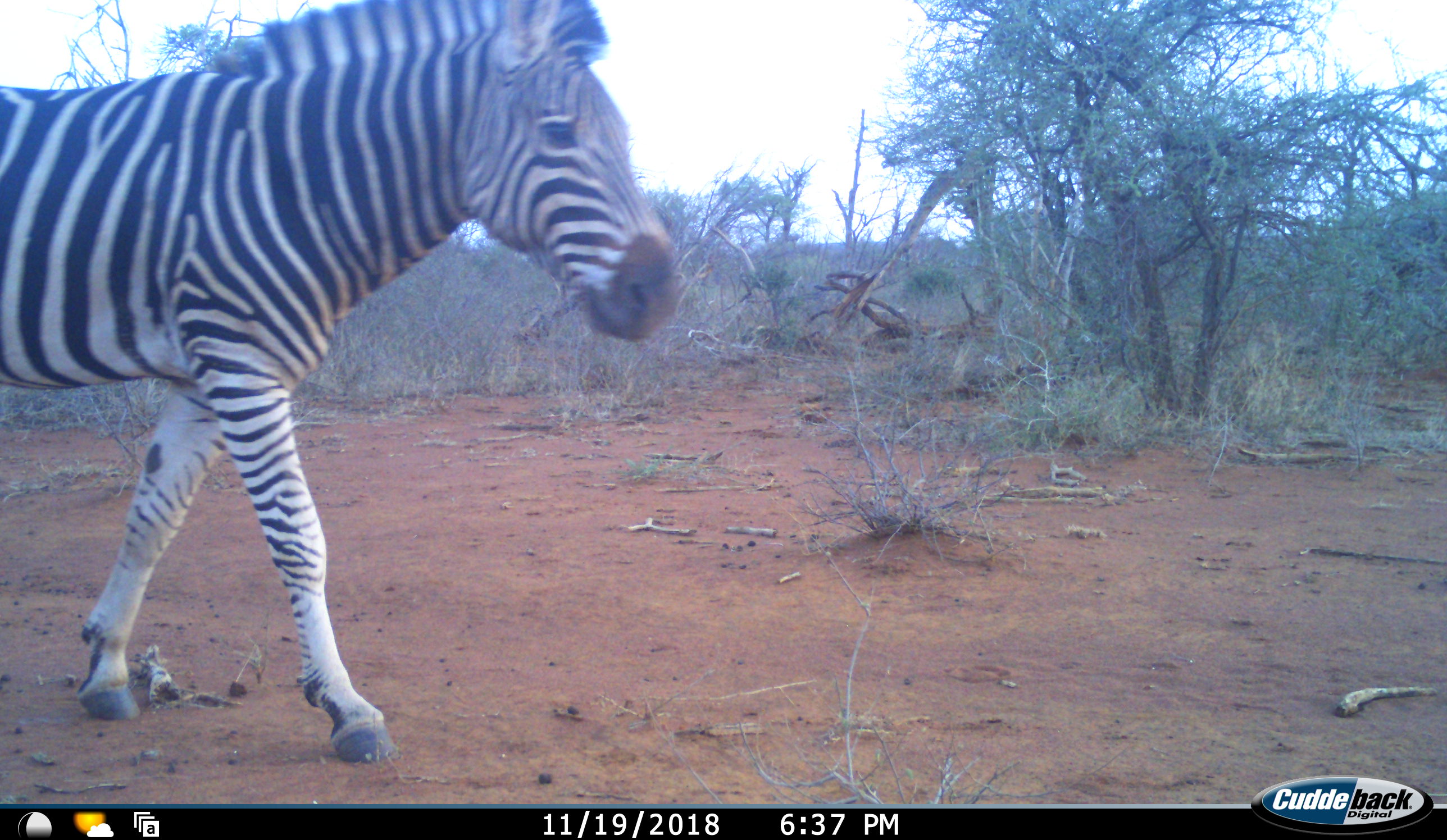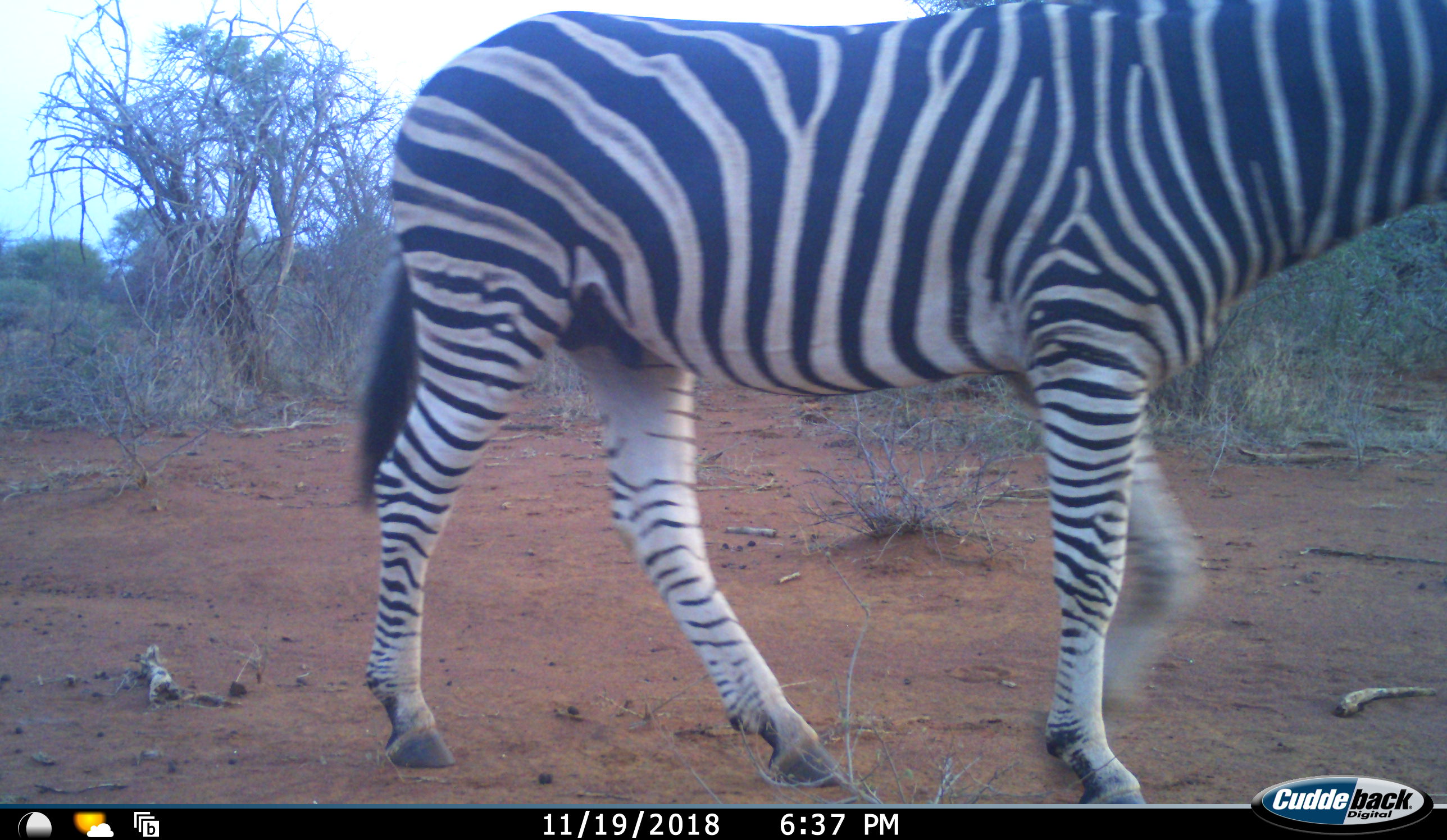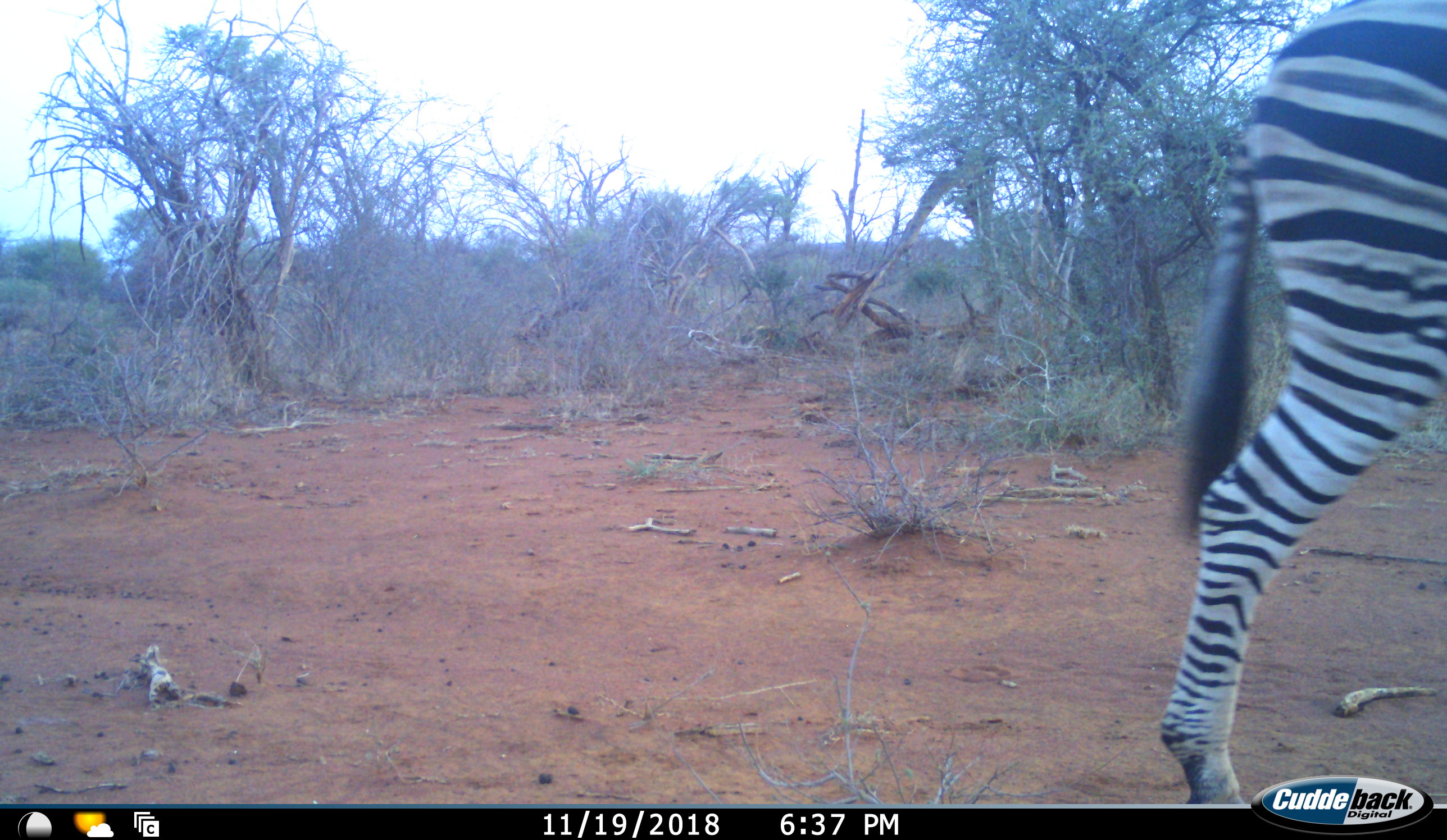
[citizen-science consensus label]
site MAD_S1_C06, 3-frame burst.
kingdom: Animalia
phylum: Chordata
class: Mammalia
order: Perissodactyla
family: Equidae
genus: Equus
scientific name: Equus quagga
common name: plains zebra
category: zebraplains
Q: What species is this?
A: Zebraplains (plains zebra) (Equus quagga).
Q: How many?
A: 1.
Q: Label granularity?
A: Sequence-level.